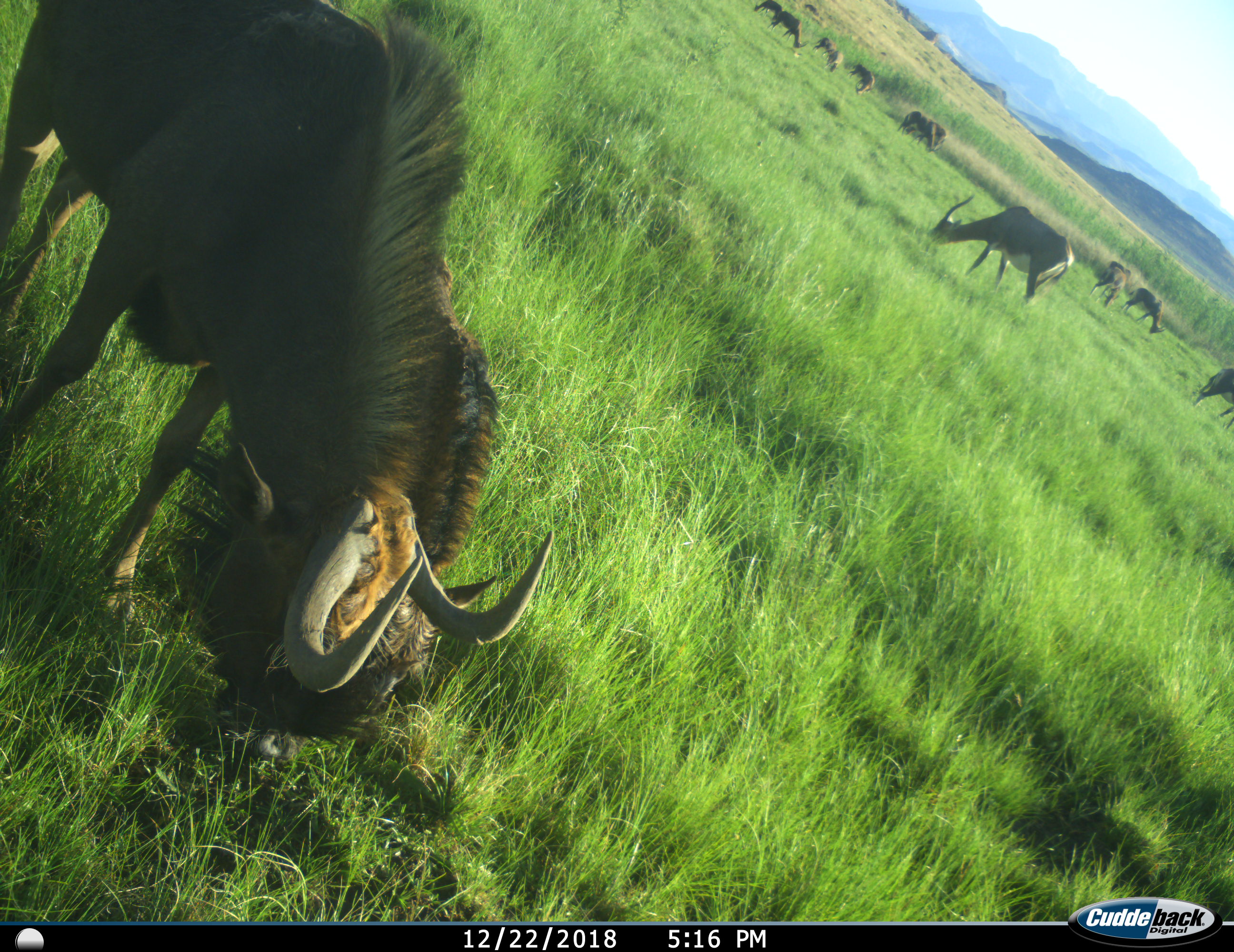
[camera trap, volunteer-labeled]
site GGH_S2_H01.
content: unidentified animal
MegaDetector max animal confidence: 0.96